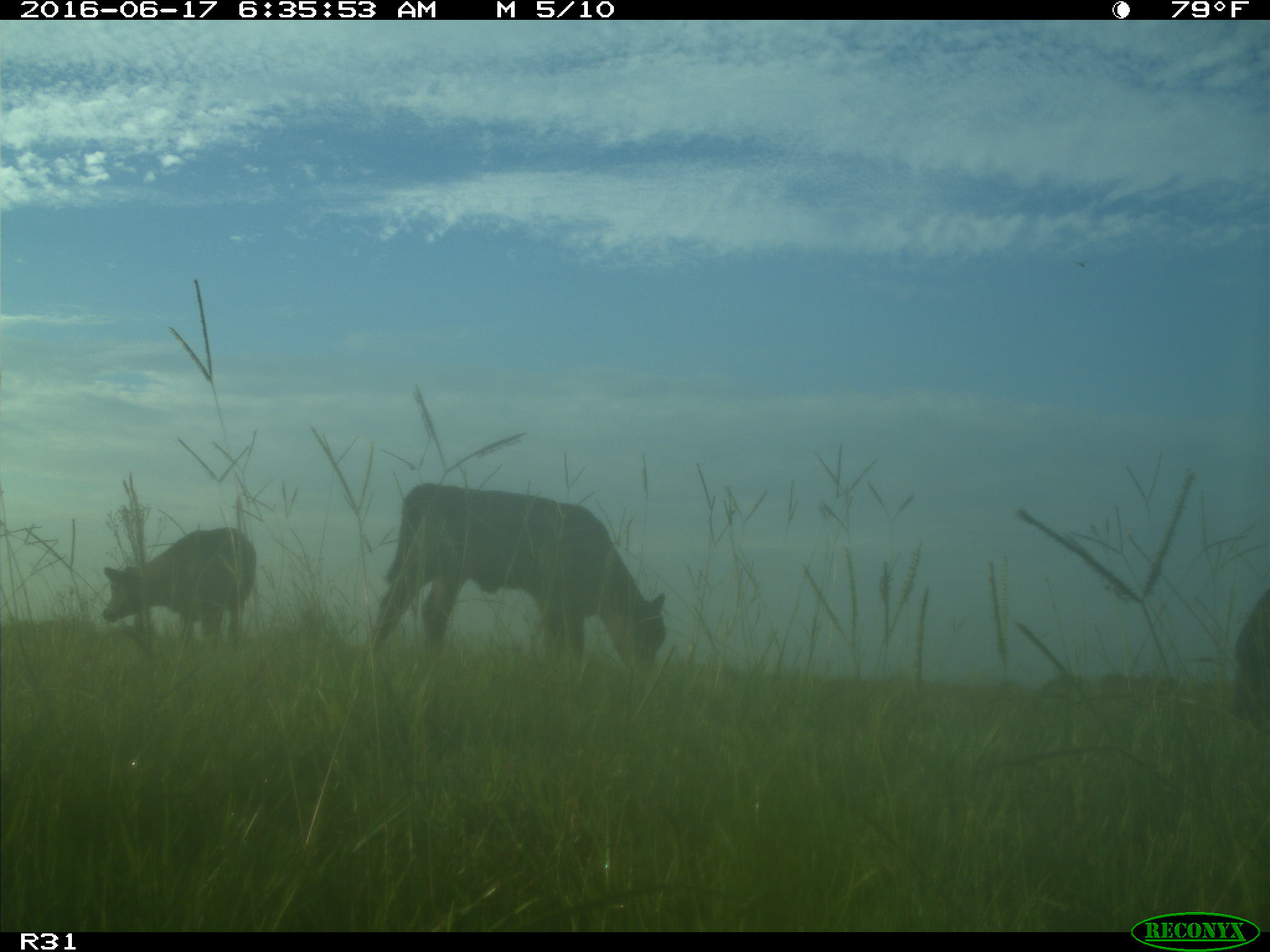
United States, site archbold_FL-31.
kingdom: Animalia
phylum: Chordata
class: Mammalia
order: Artiodactyla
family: Bovidae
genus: Bos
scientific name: Bos taurus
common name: domestic cow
Bos taurus (domestic cow).